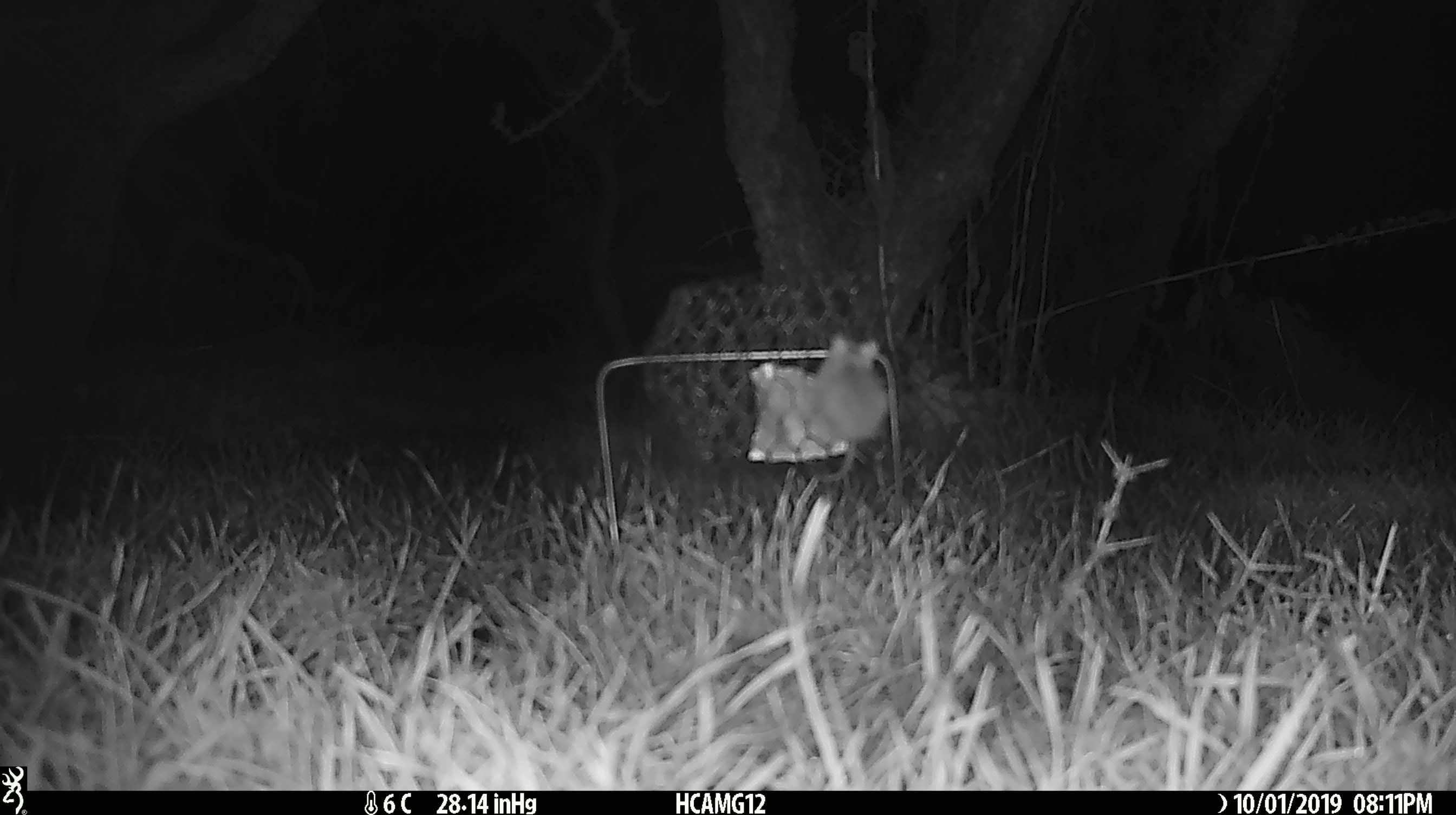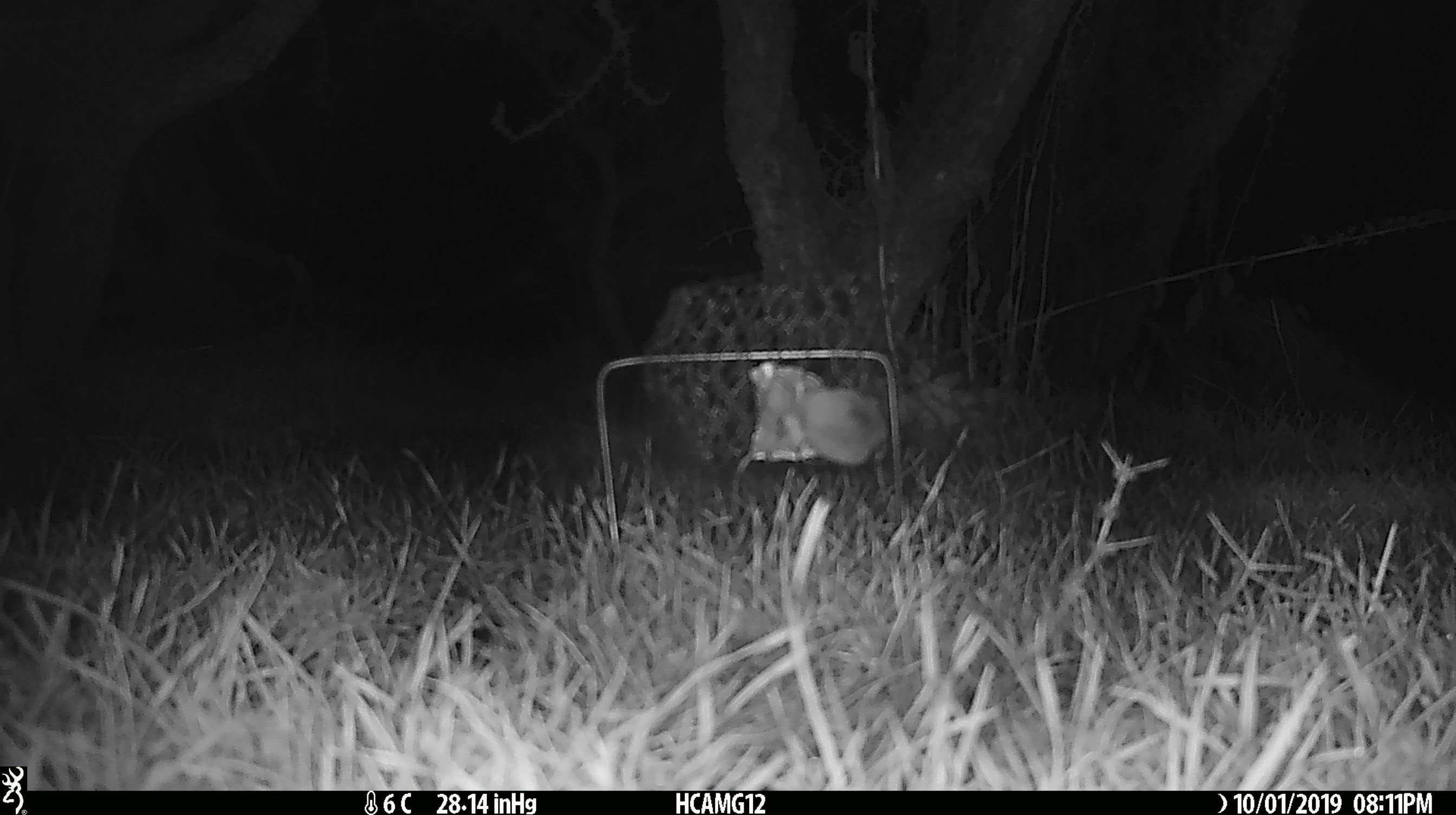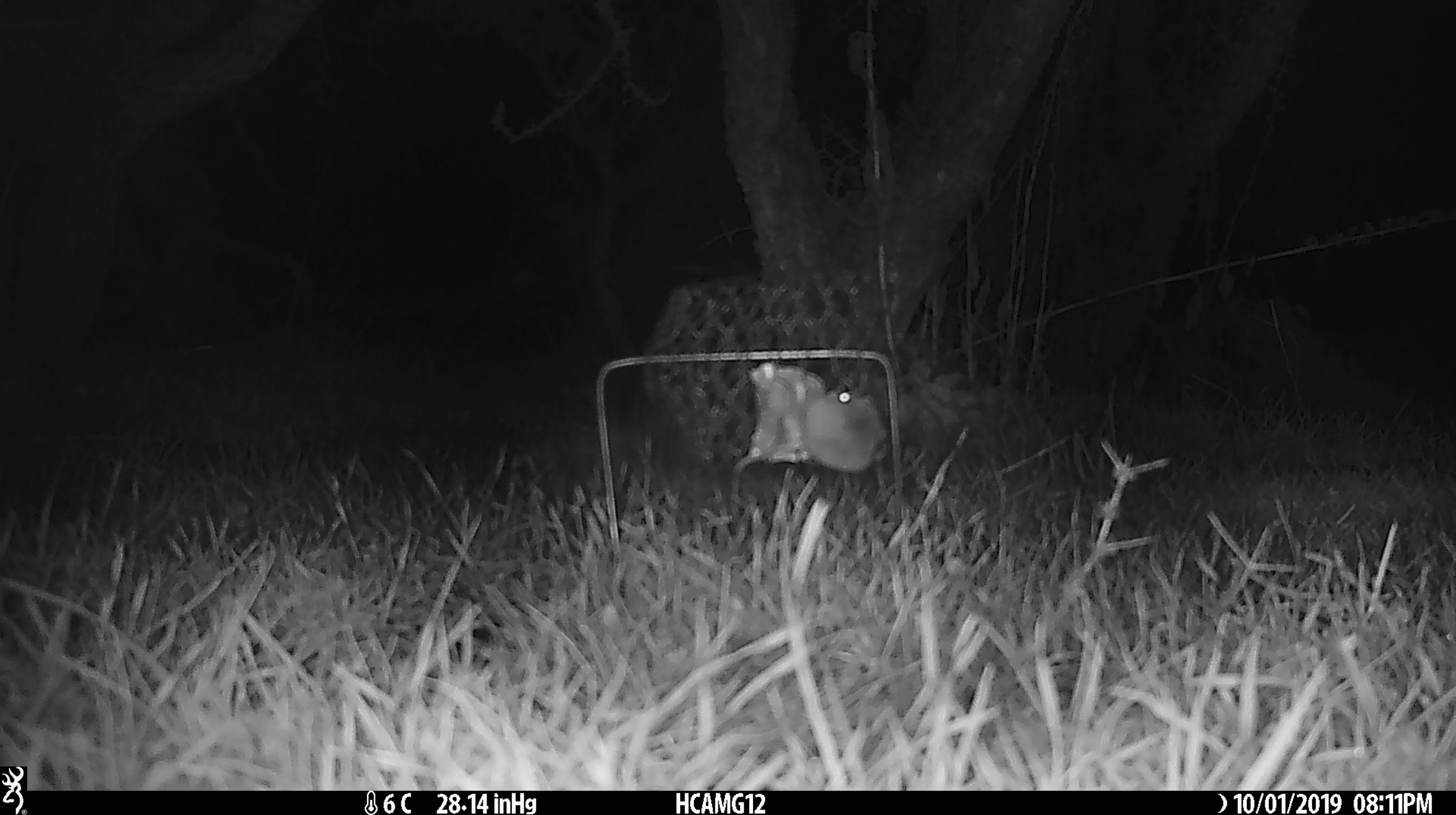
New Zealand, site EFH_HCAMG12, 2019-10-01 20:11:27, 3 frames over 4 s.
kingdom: Animalia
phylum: Chordata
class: Mammalia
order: Rodentia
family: Muridae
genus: Mus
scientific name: Mus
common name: mouse